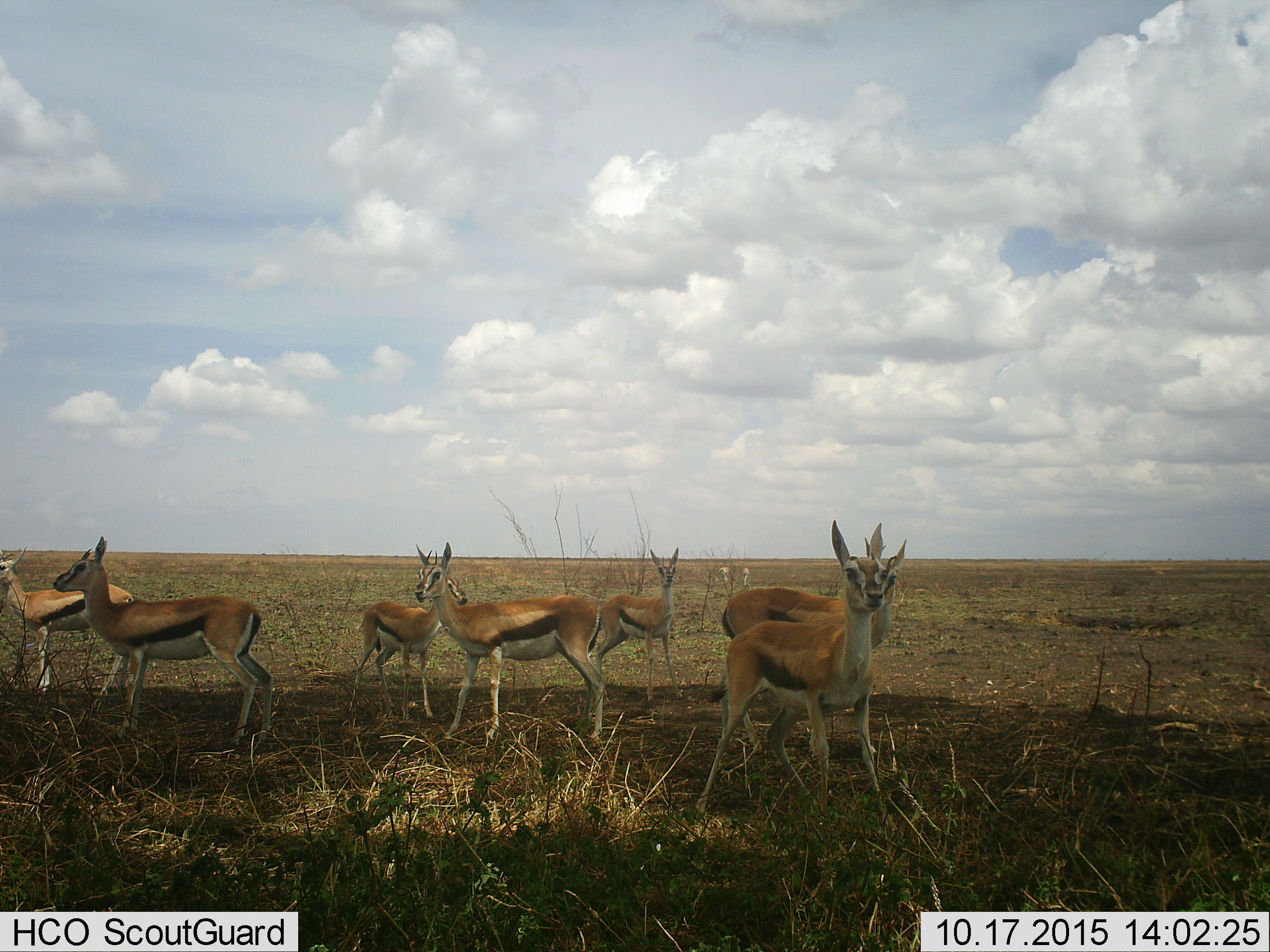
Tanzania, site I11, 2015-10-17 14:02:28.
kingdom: Animalia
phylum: Chordata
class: Mammalia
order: Artiodactyla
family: Bovidae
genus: Eudorcas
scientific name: Eudorcas thomsonii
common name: thomson's gazelle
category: gazellethomsons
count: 9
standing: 67%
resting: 22%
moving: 22%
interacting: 0%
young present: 0%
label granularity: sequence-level